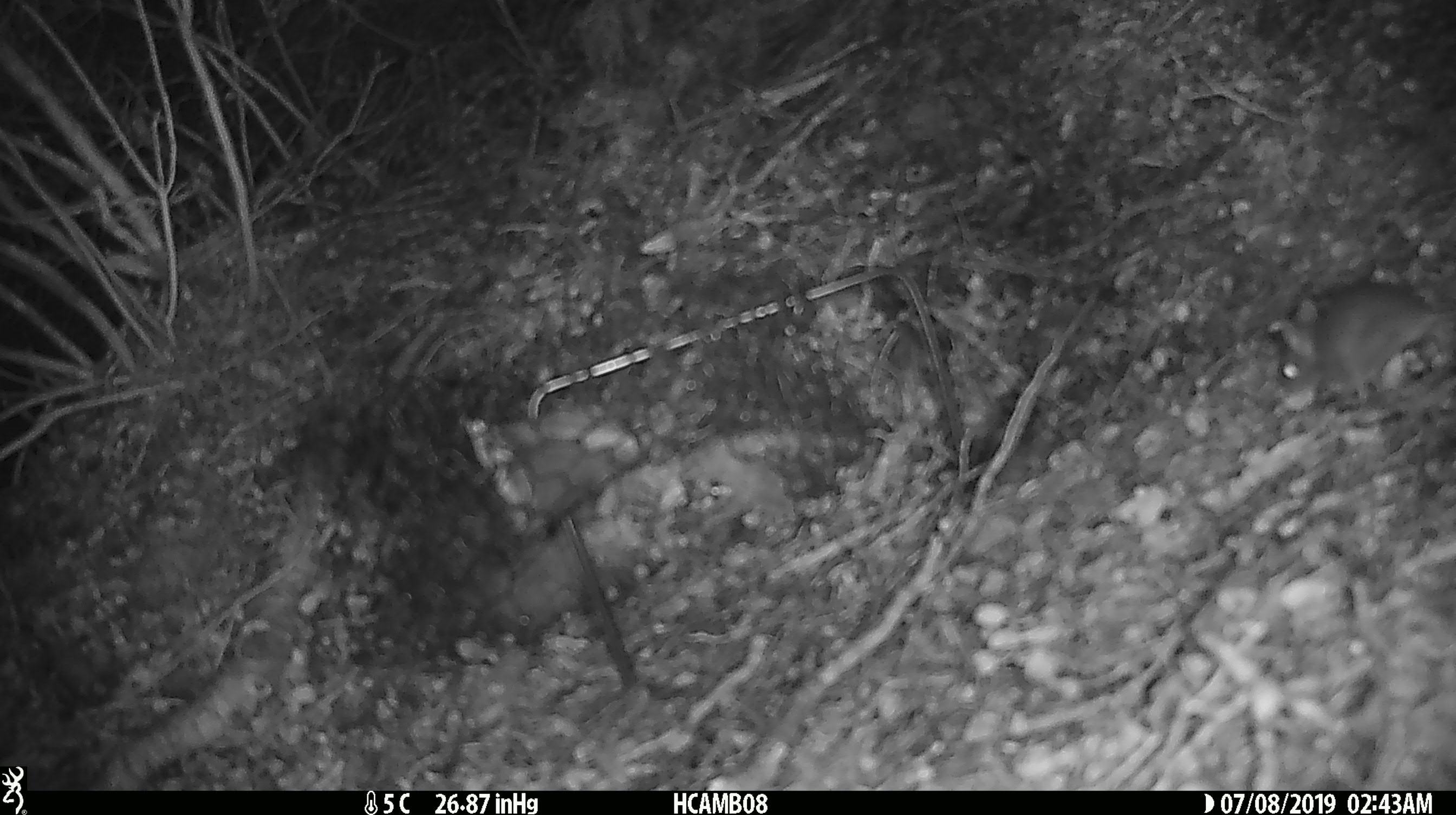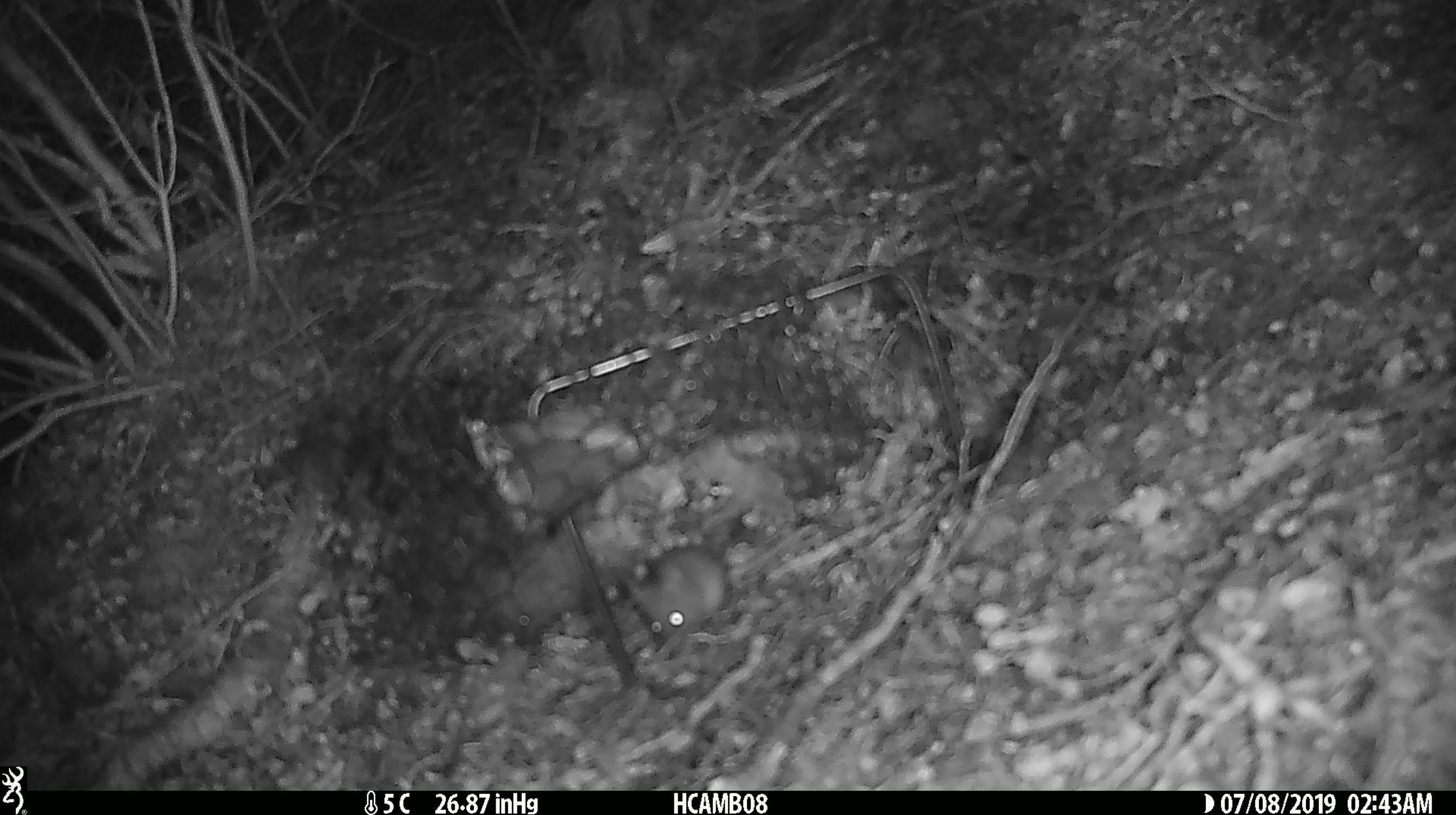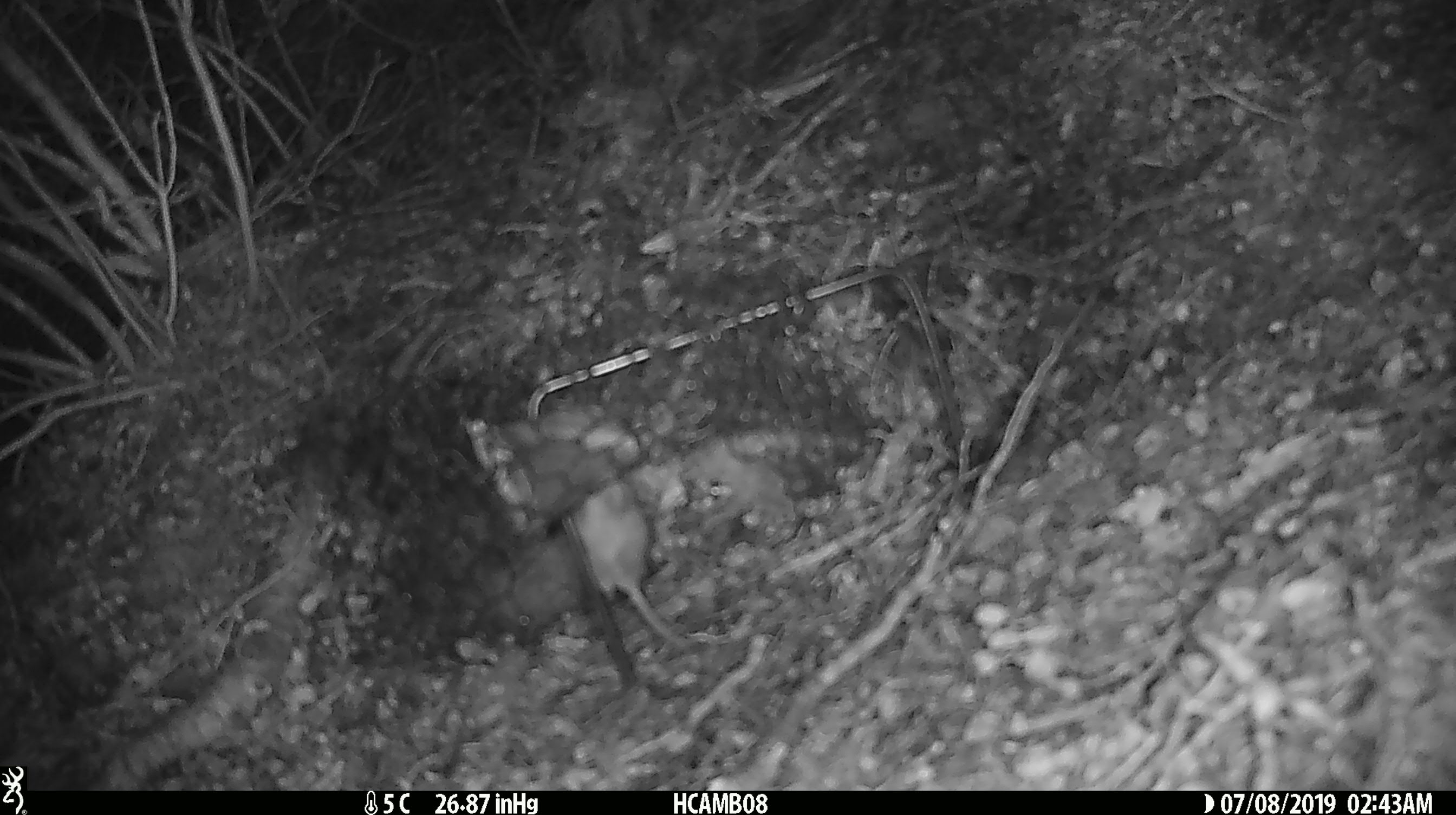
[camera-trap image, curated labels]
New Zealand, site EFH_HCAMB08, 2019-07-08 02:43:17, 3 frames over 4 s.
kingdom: Animalia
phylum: Chordata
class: Mammalia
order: Rodentia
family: Muridae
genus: Mus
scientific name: Mus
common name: mouse